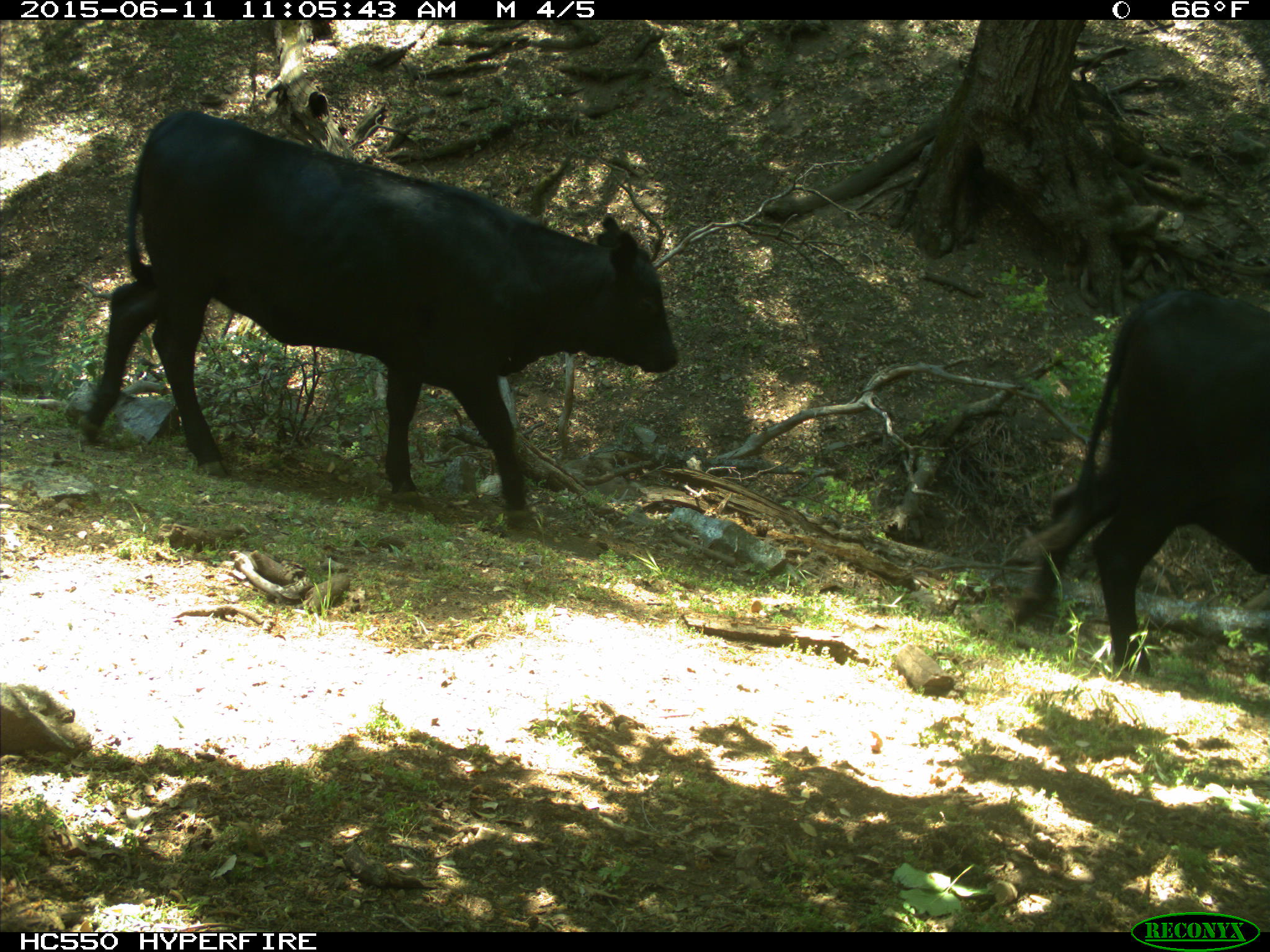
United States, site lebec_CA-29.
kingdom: Animalia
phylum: Chordata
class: Mammalia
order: Artiodactyla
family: Bovidae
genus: Bos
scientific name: Bos taurus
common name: domestic cow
Bos taurus (domestic cow).